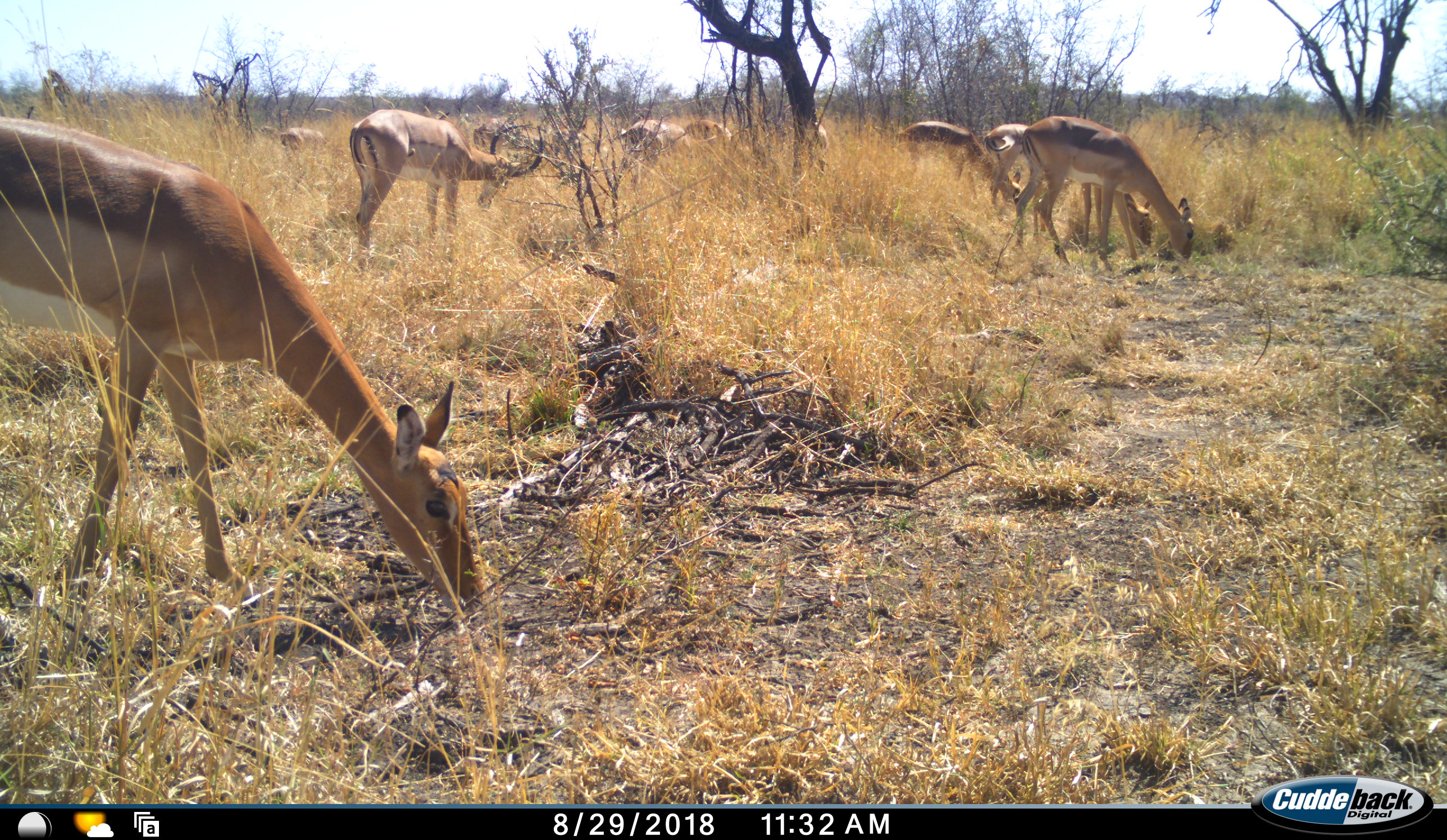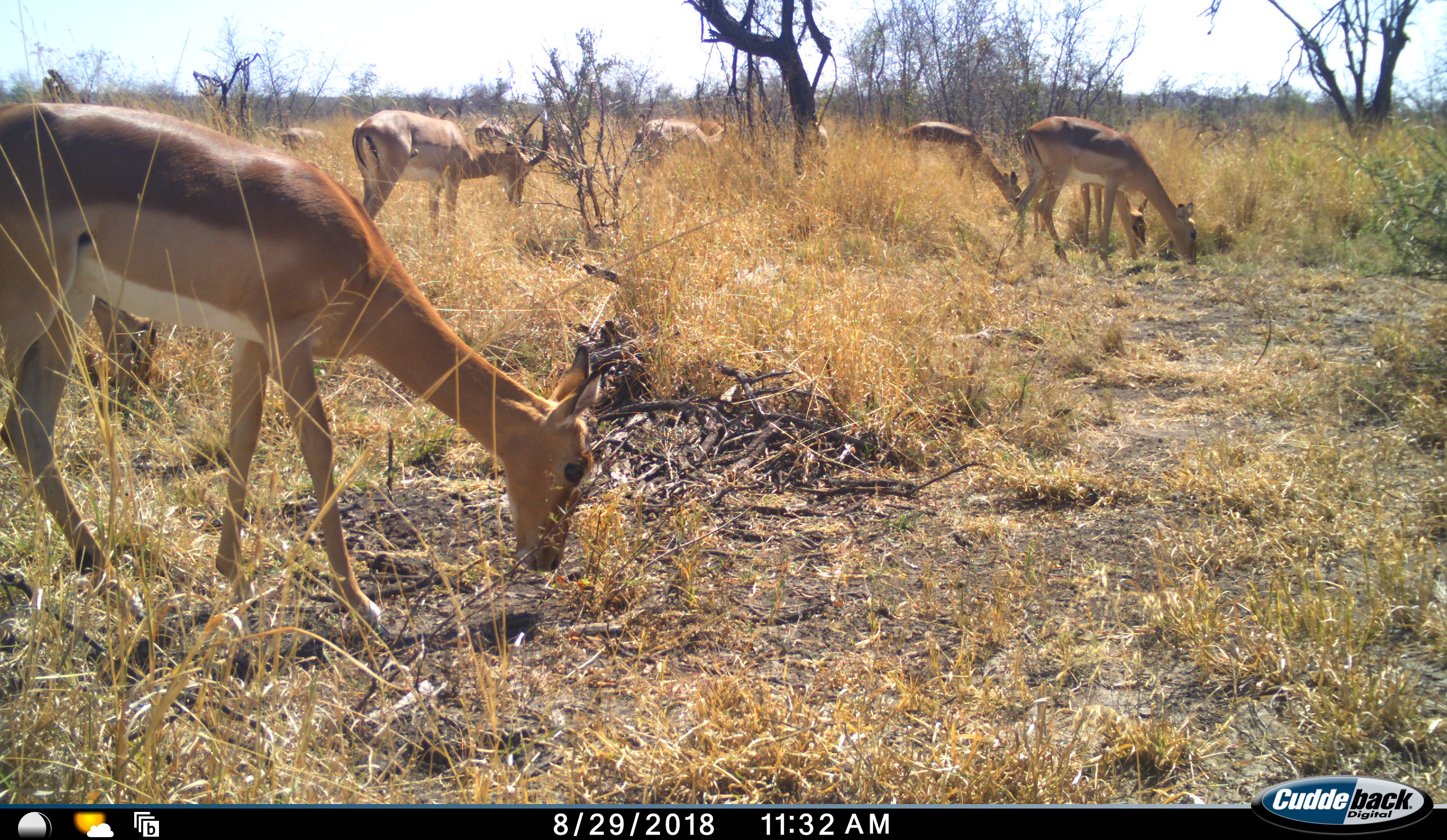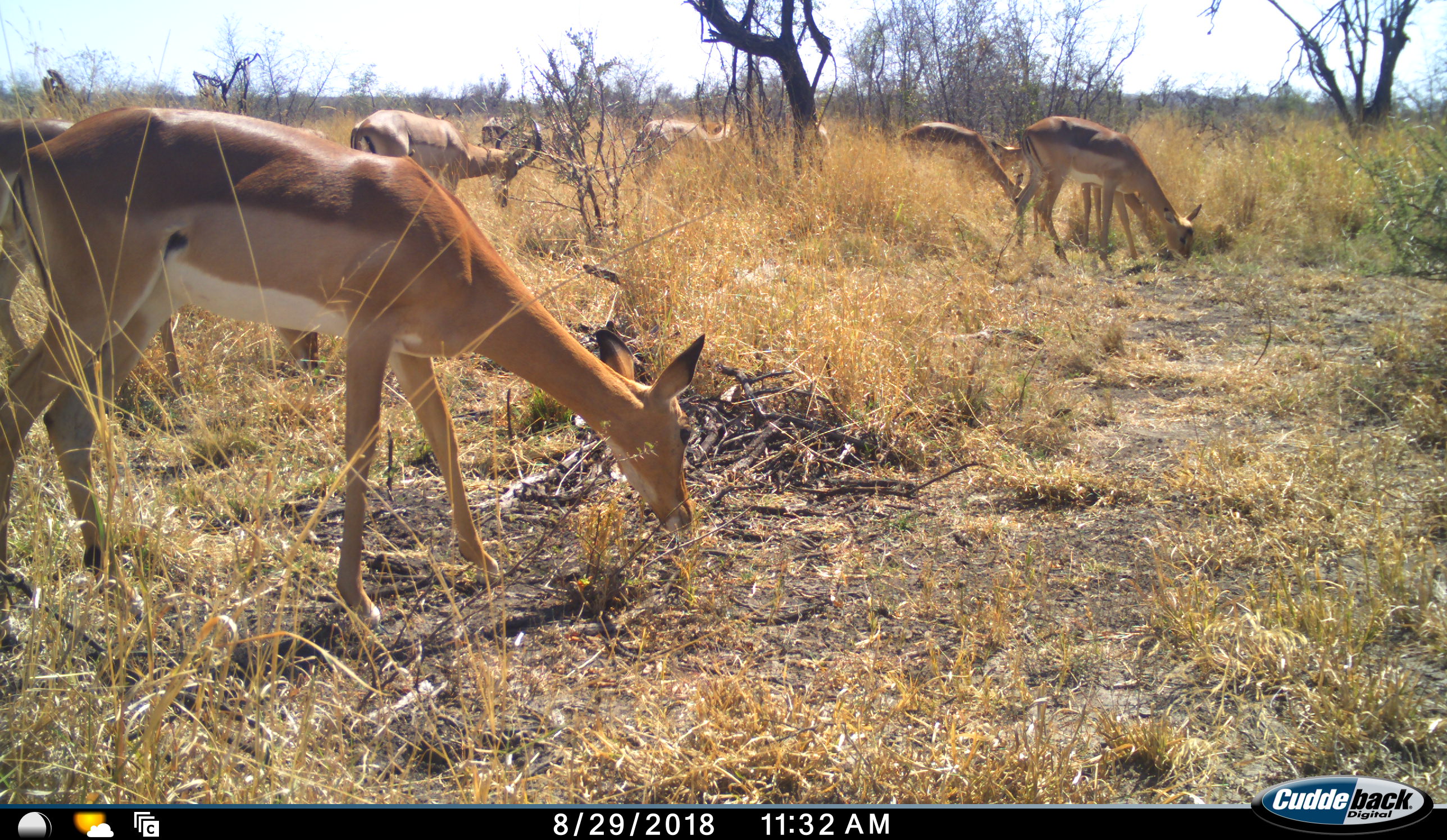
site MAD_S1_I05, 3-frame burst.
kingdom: Animalia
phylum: Chordata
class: Mammalia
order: Artiodactyla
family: Bovidae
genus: Aepyceros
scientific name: Aepyceros melampus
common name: impala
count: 11-50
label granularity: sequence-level